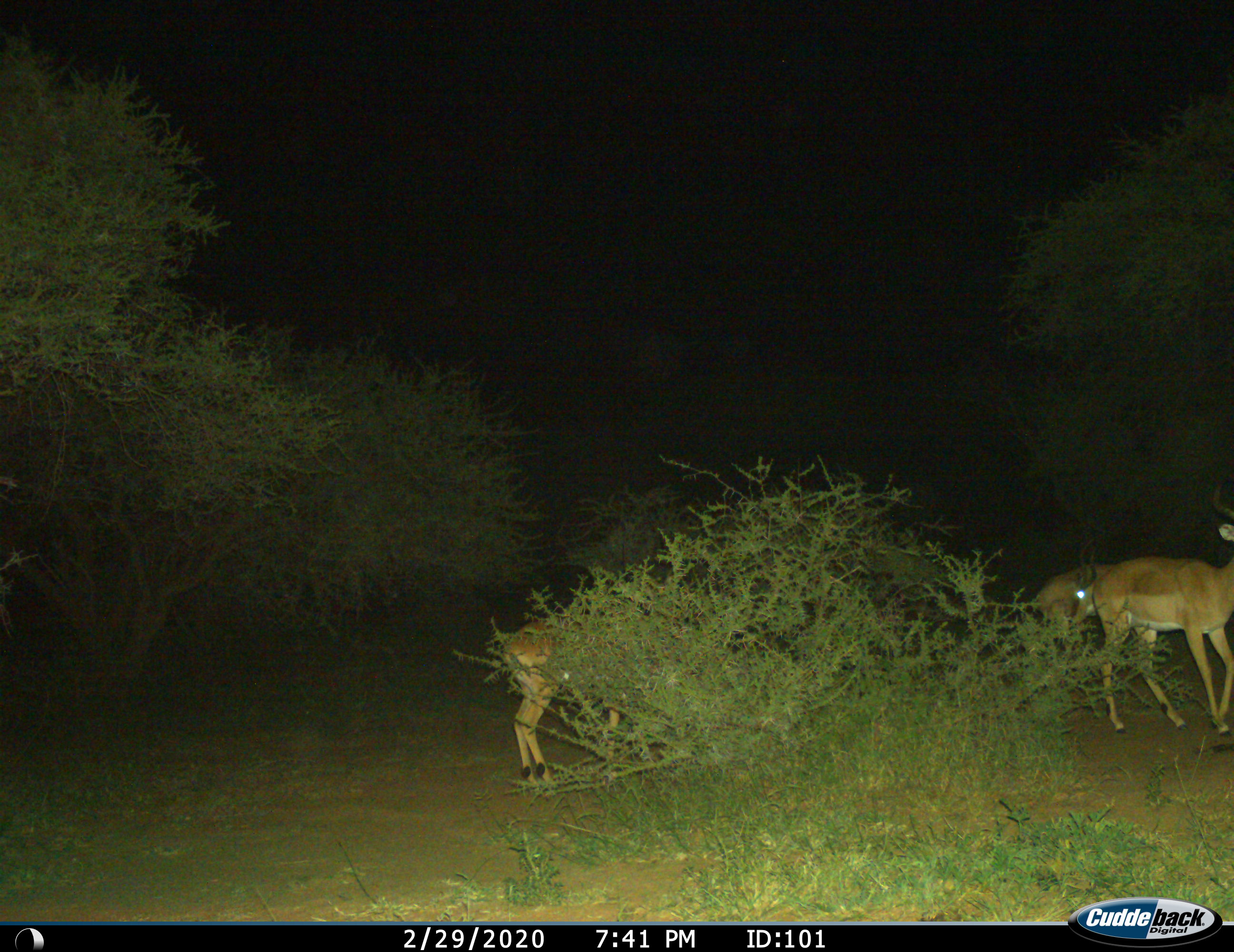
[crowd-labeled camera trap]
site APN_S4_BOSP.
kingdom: Animalia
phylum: Chordata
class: Mammalia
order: Artiodactyla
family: Bovidae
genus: Aepyceros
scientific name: Aepyceros melampus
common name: impala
Impala (Aepyceros melampus), count 3. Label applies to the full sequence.